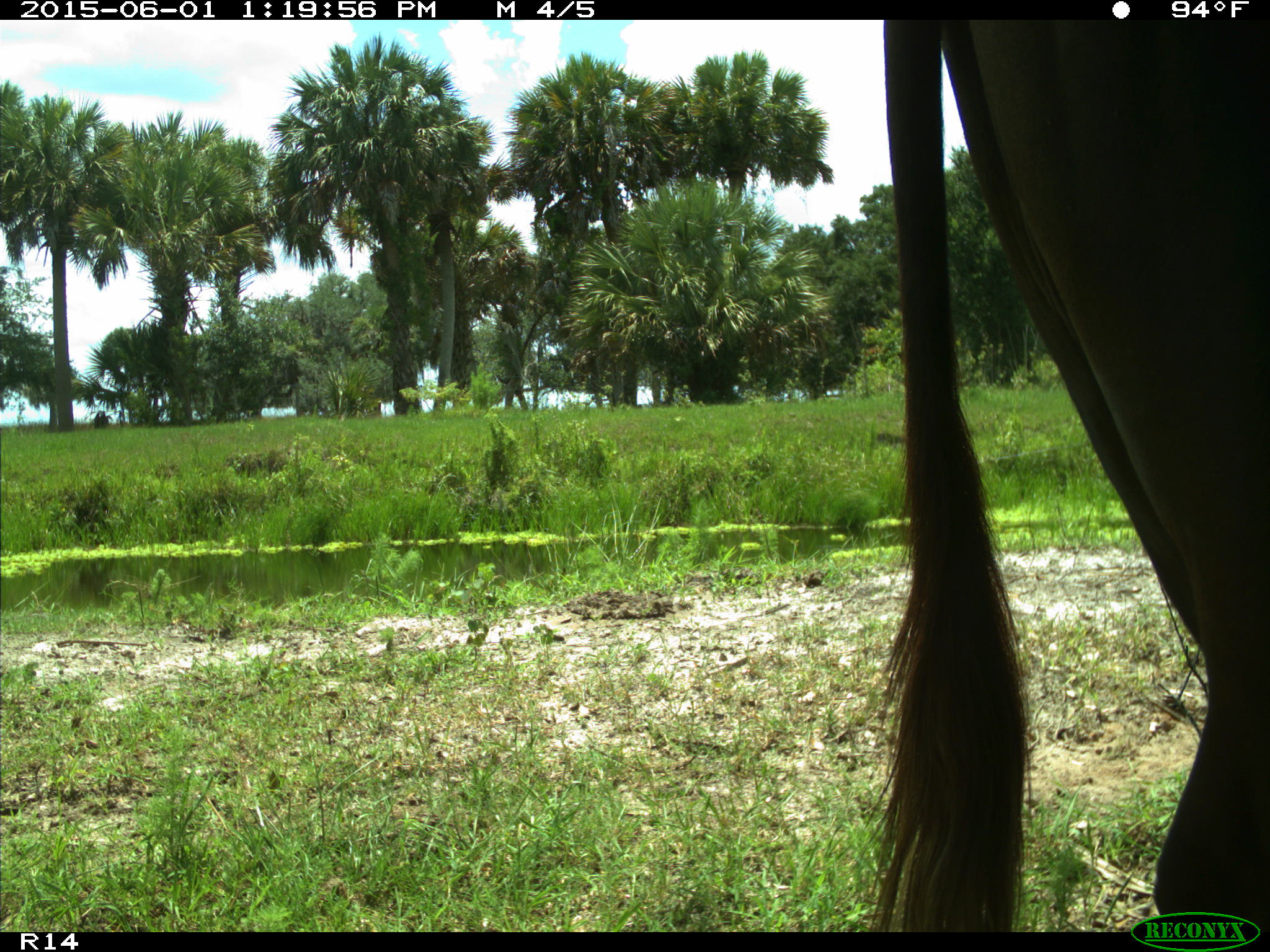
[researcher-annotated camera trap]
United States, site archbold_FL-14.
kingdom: Animalia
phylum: Chordata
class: Mammalia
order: Artiodactyla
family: Bovidae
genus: Bos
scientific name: Bos taurus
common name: domestic cow